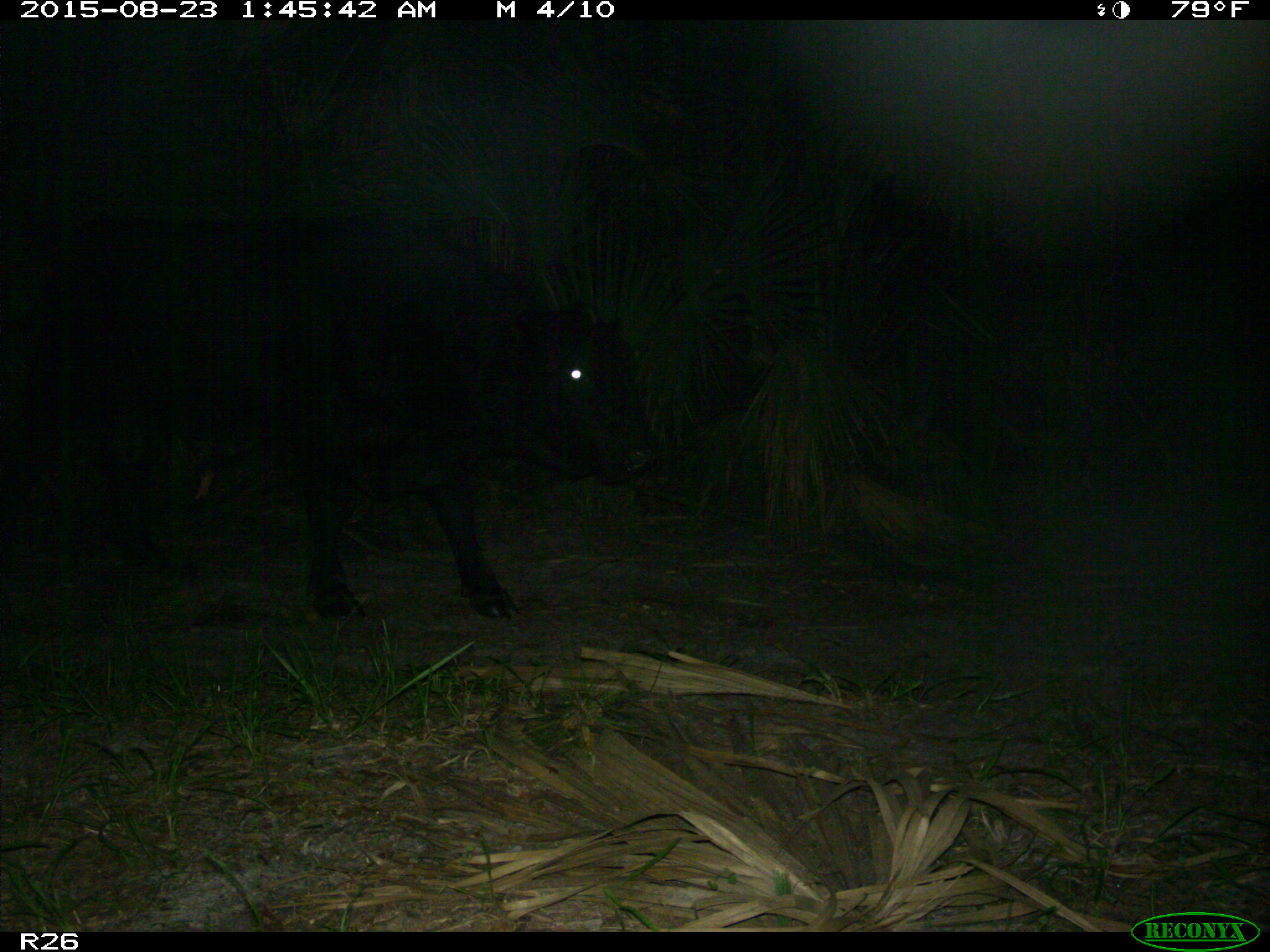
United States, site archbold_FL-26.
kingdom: Animalia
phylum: Chordata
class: Mammalia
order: Artiodactyla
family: Bovidae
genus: Bos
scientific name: Bos taurus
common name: domestic cow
Bos taurus (domestic cow).